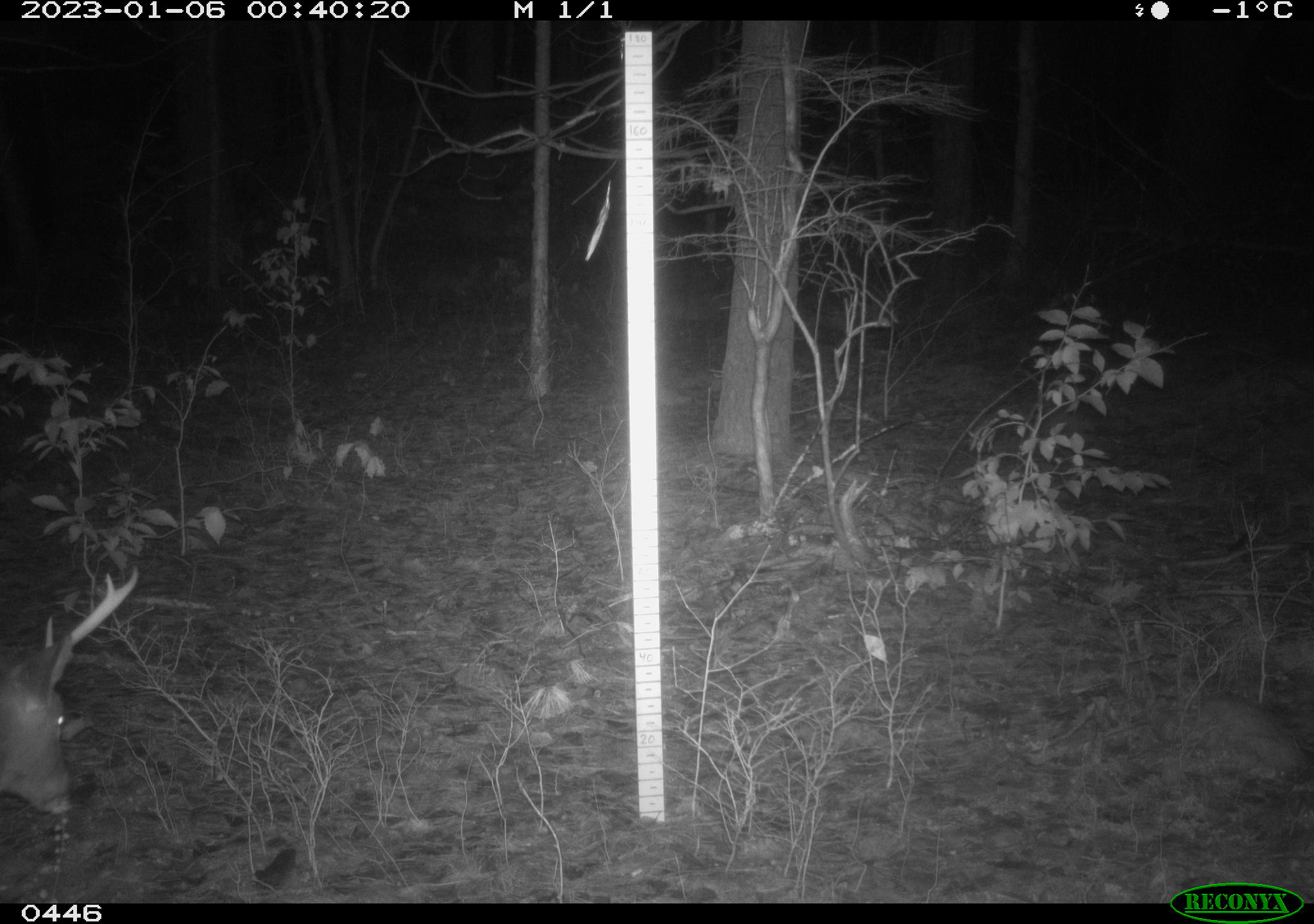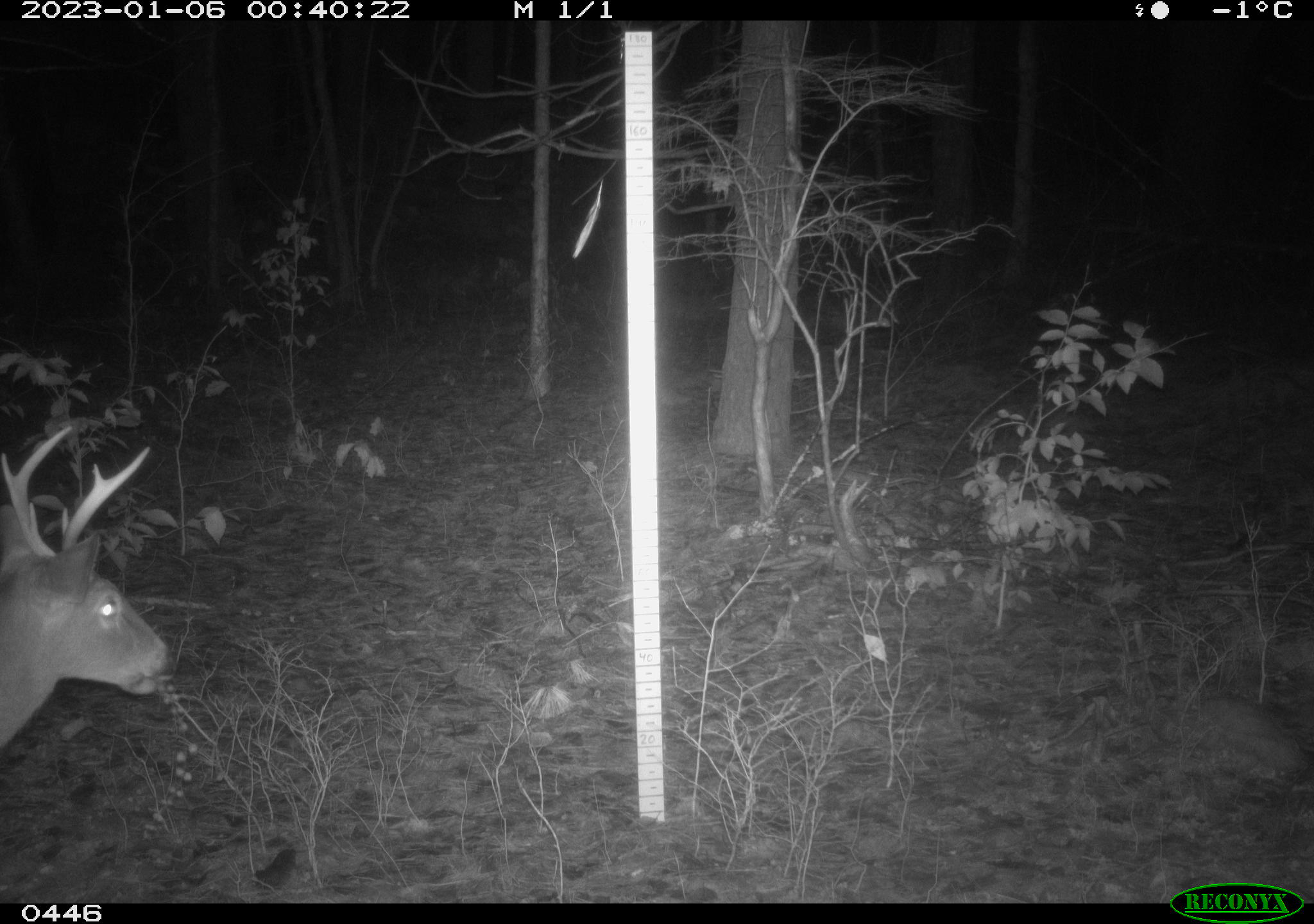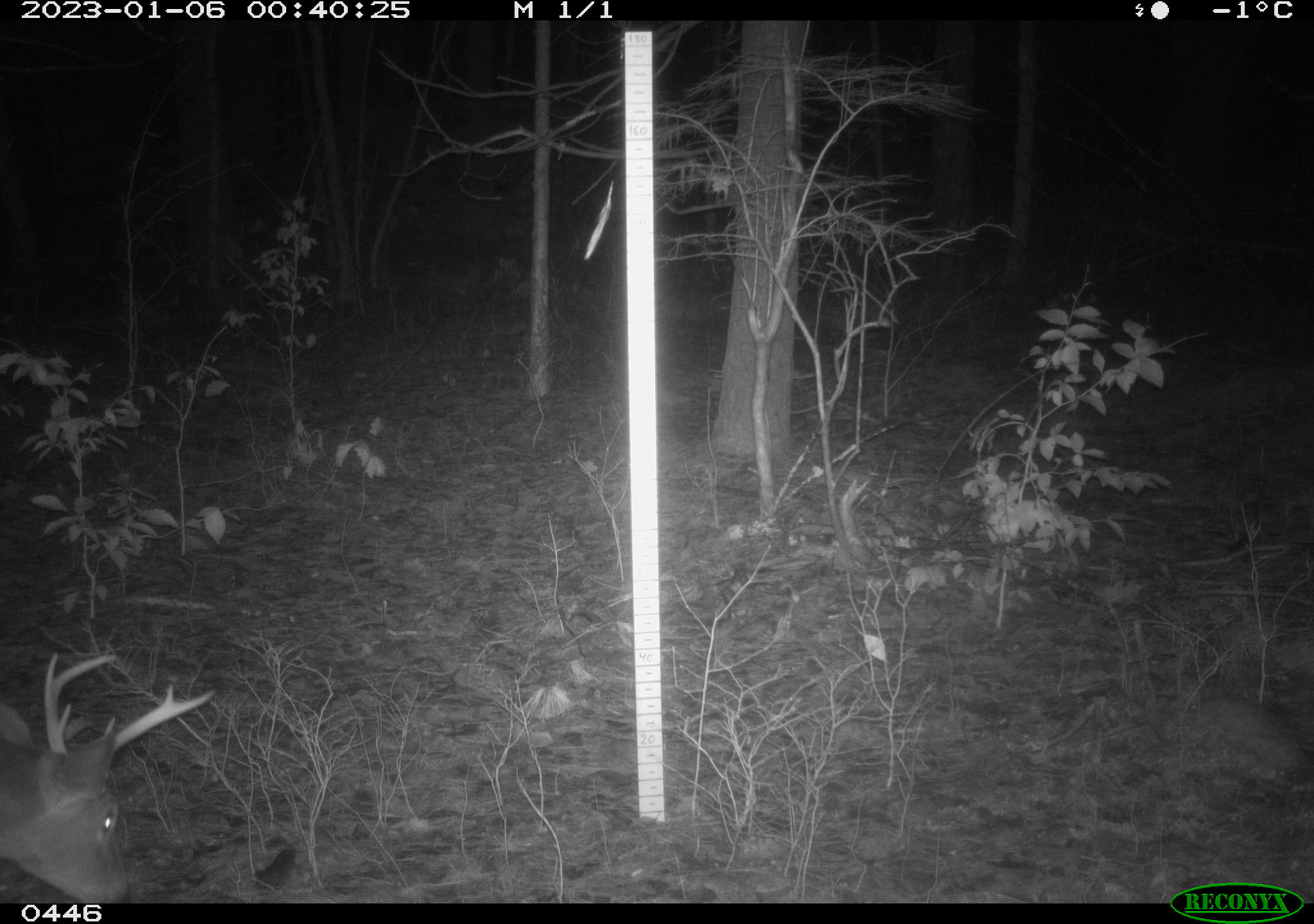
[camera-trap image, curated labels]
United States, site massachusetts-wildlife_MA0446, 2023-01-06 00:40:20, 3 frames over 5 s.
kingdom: Animalia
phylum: Chordata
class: Mammalia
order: Artiodactyla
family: Cervidae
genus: Odocoileus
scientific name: Odocoileus virginianus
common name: white-tailed deer